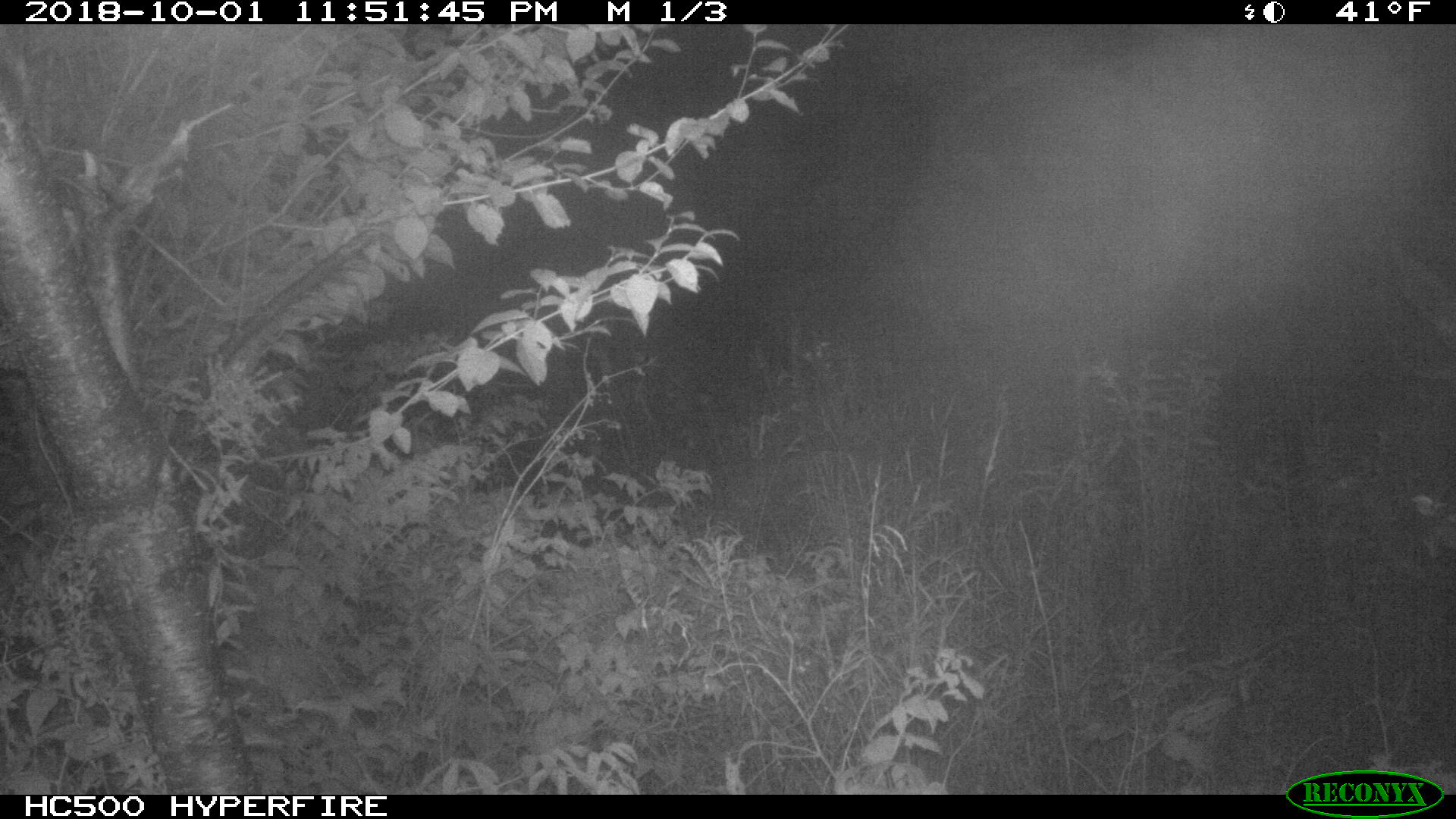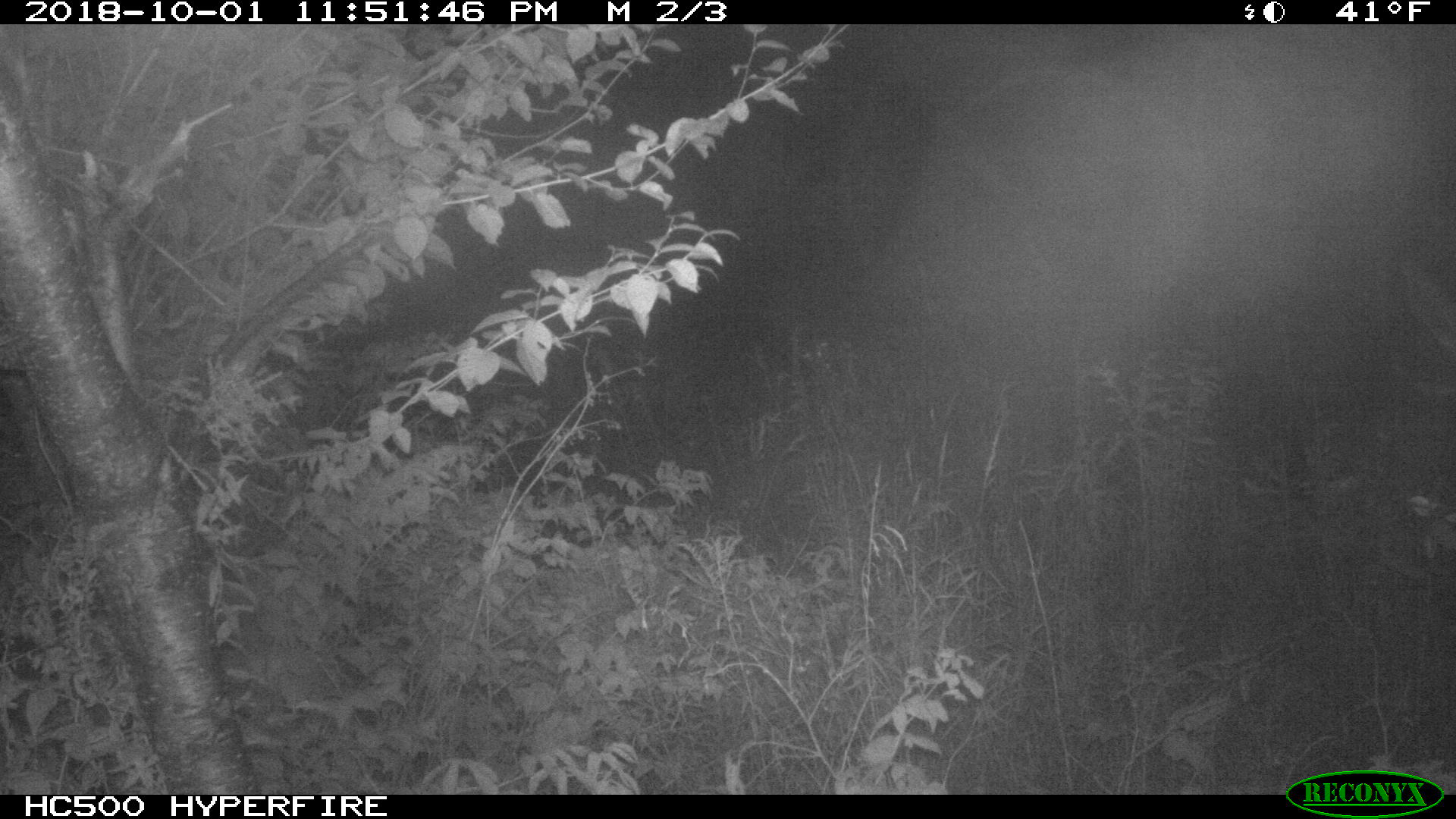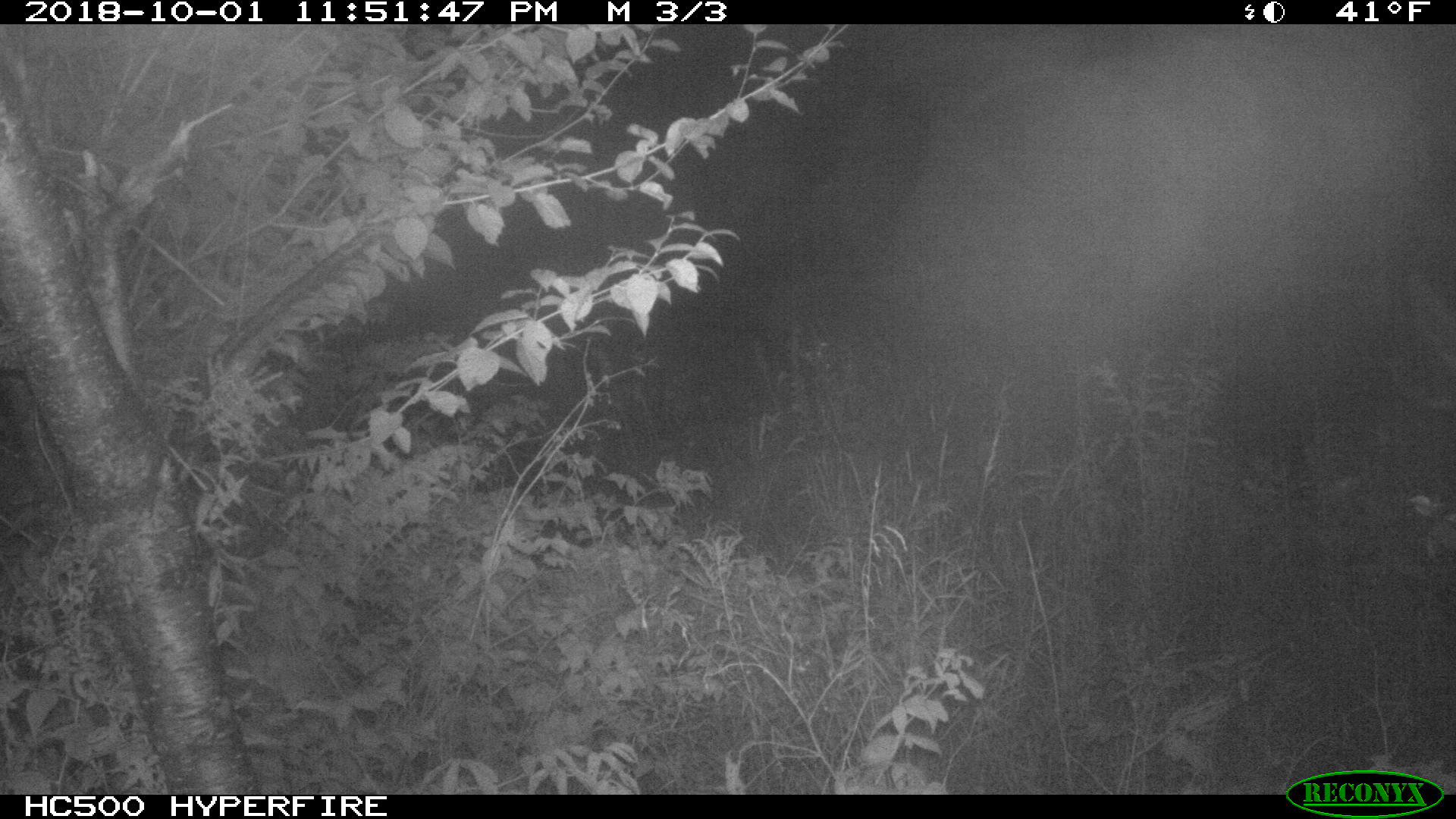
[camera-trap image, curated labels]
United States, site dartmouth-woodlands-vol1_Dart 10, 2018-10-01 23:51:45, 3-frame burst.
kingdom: Animalia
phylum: Chordata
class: Mammalia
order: Artiodactyla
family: Cervidae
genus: Alces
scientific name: Alces alces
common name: moose